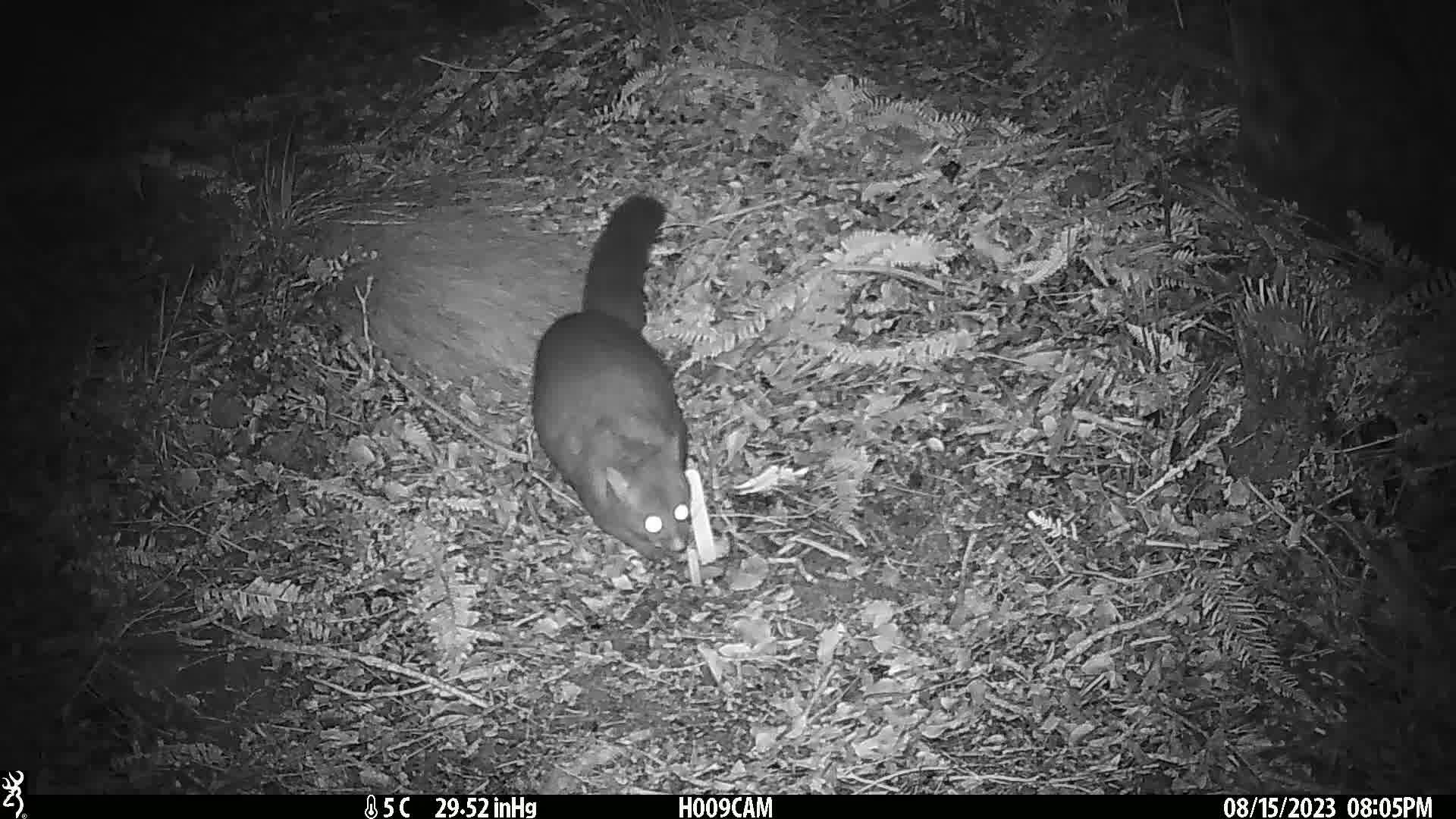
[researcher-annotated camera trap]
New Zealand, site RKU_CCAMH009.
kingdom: Animalia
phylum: Chordata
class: Mammalia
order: Diprotodontia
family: Phalangeridae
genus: Trichosurus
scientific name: Trichosurus vulpecula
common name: common brushtail possum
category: possum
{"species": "possum (common brushtail possum) (Trichosurus vulpecula)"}